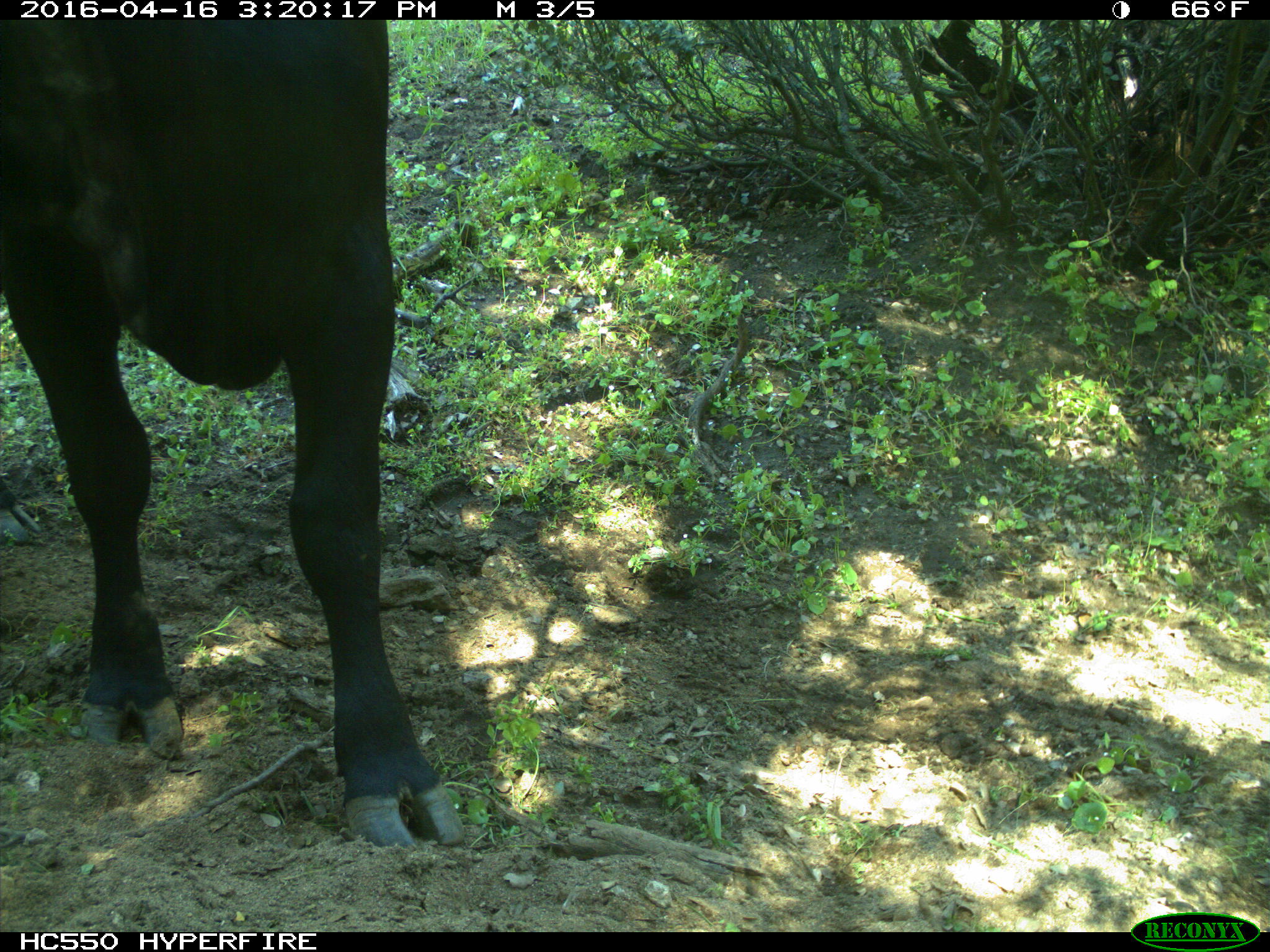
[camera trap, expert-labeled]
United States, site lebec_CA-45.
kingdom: Animalia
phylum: Chordata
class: Mammalia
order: Artiodactyla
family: Bovidae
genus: Bos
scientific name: Bos taurus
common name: domestic cow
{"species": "Bos taurus (domestic cow)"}